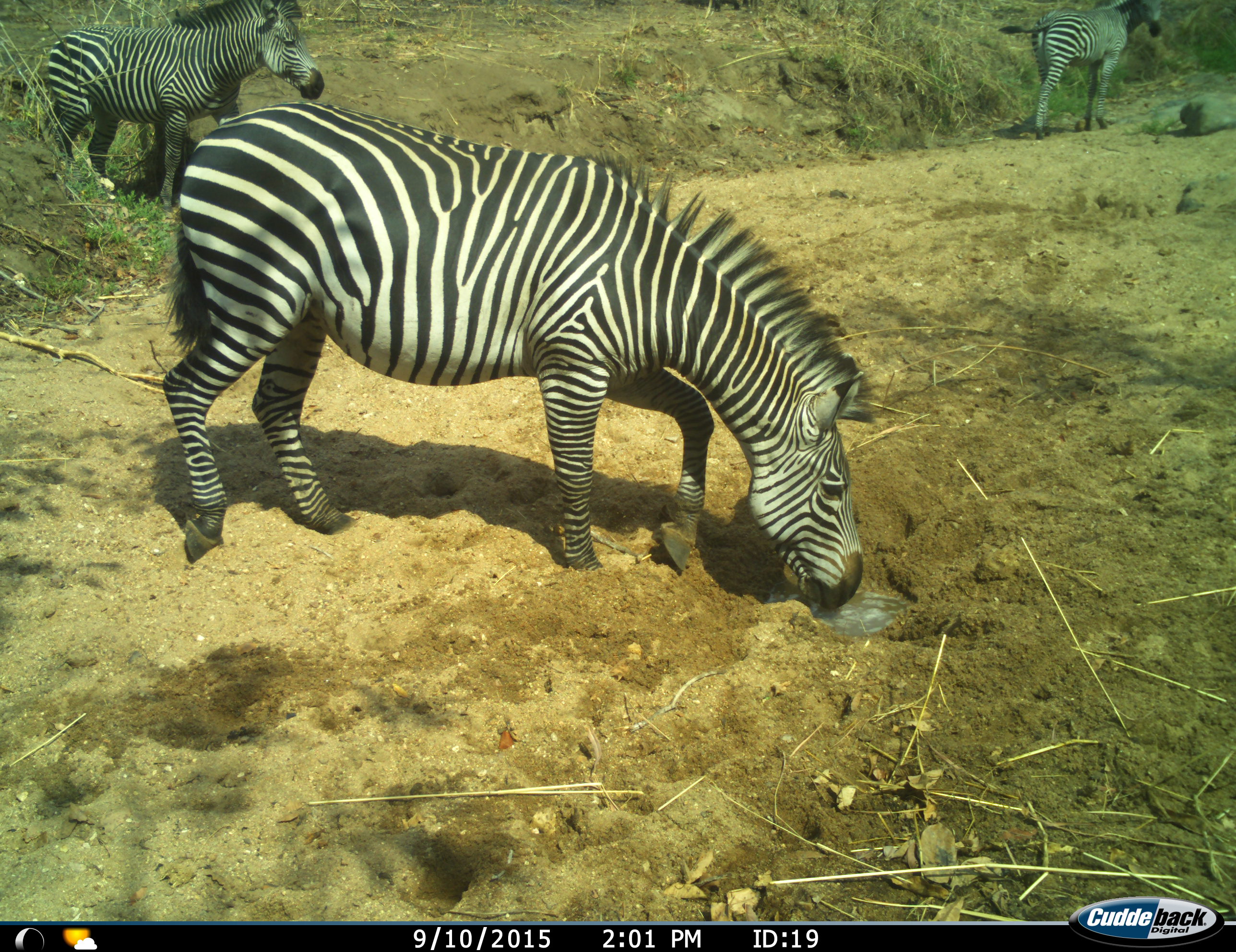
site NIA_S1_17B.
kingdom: Animalia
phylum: Chordata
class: Mammalia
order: Perissodactyla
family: Equidae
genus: Equus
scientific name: Equus quagga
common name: plains zebra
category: zebraplains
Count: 3.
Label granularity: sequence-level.